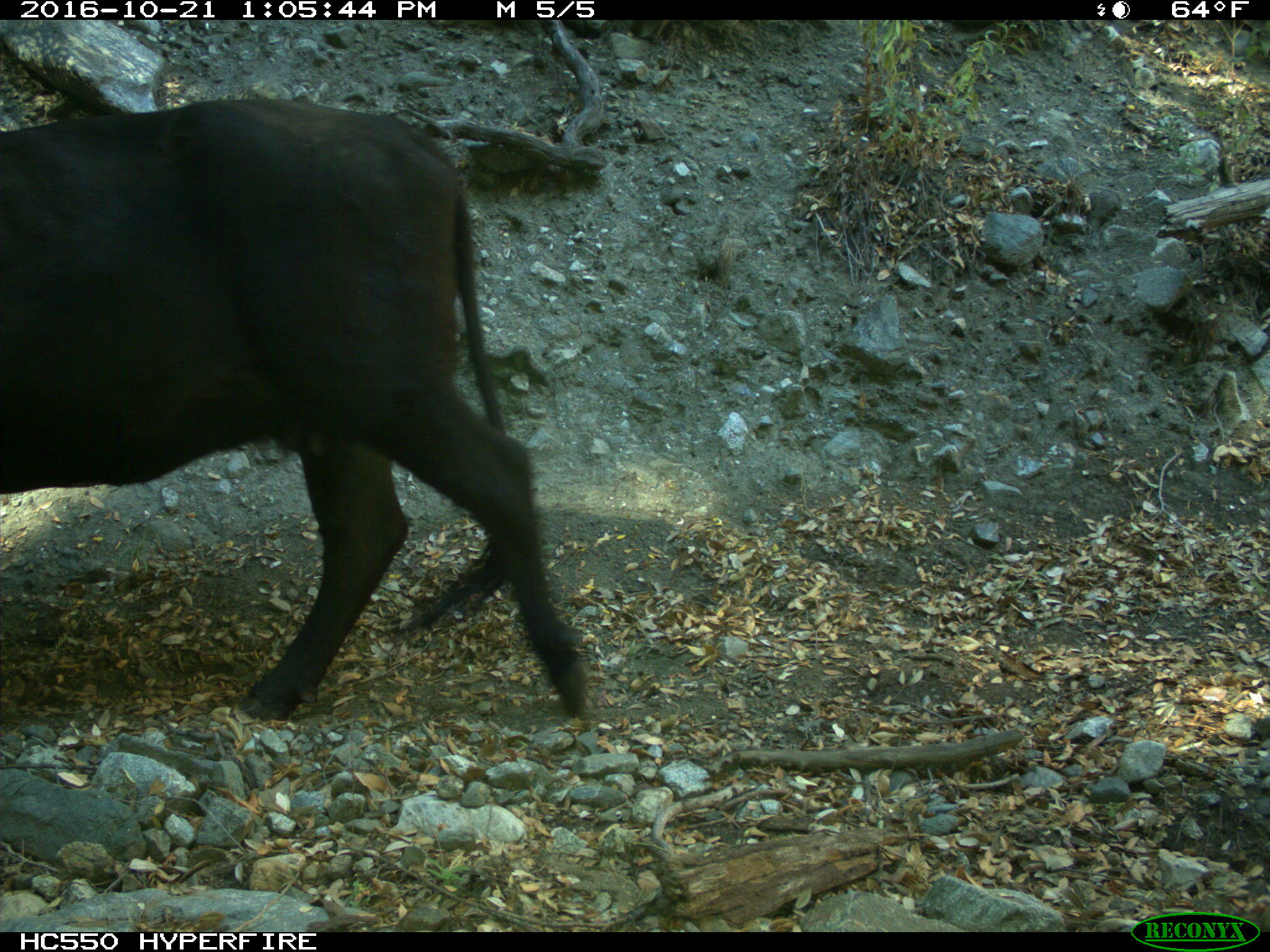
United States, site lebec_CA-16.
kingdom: Animalia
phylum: Chordata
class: Mammalia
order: Artiodactyla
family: Bovidae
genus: Bos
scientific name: Bos taurus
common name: domestic cow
Bos taurus (domestic cow).